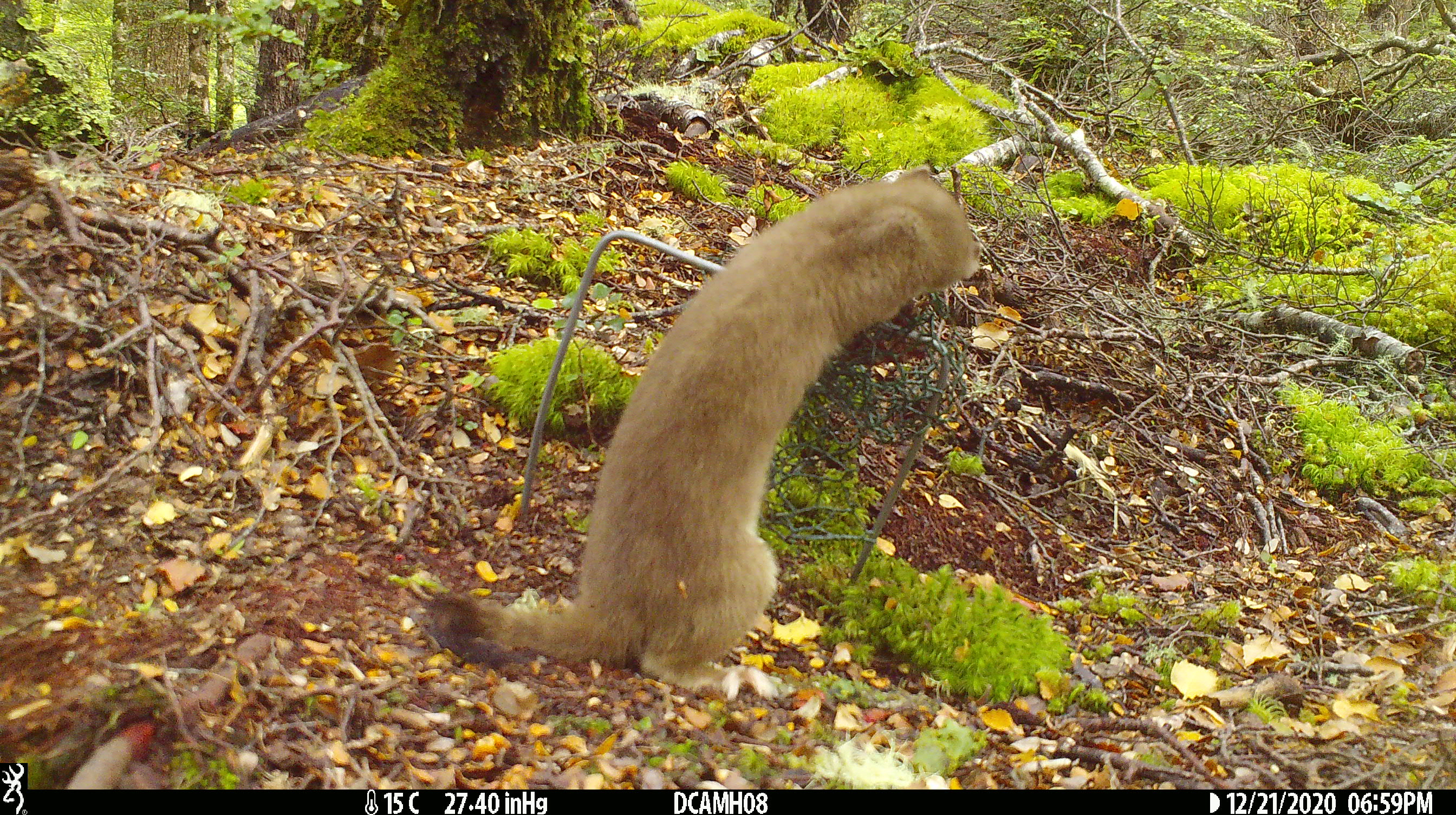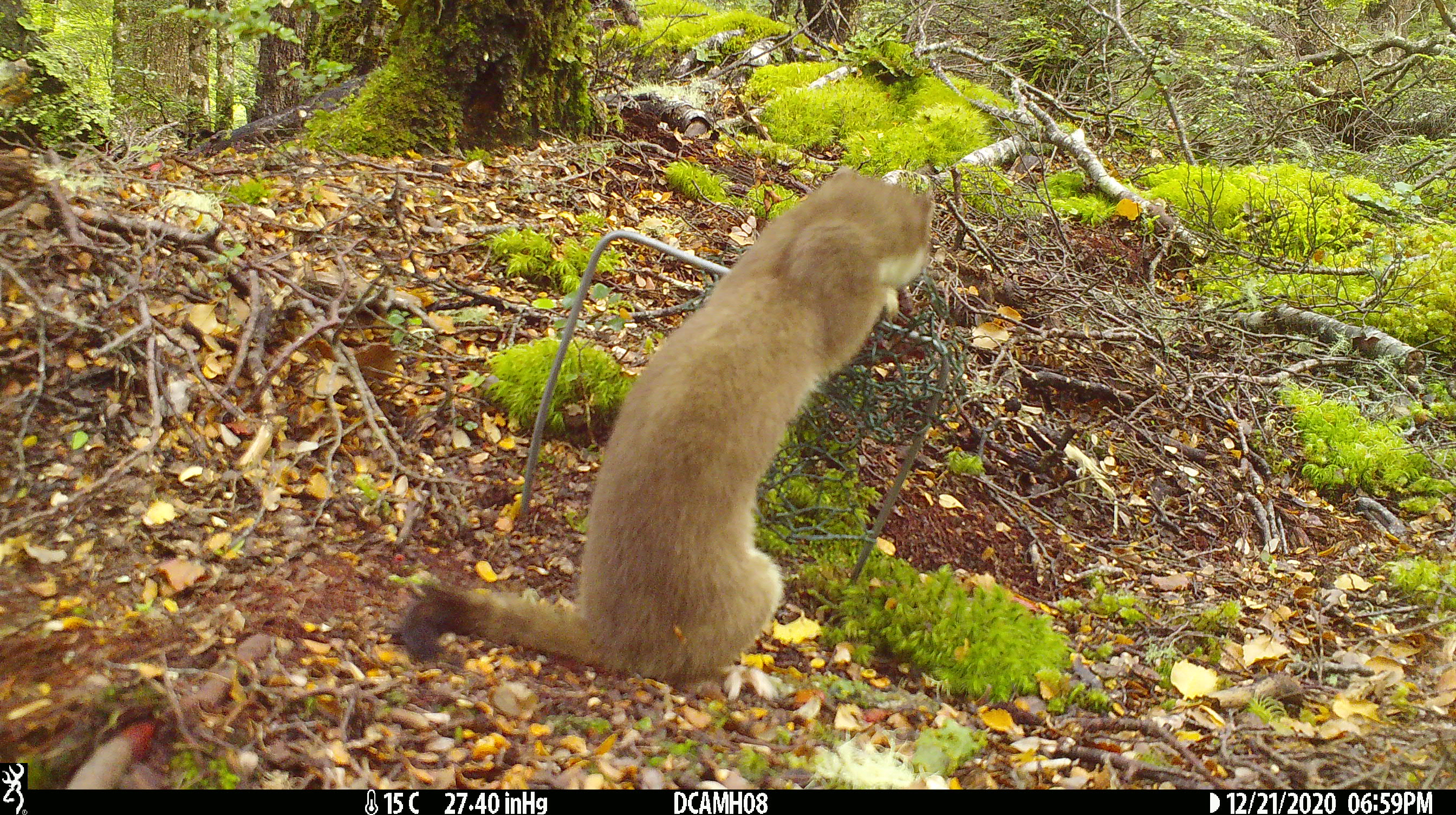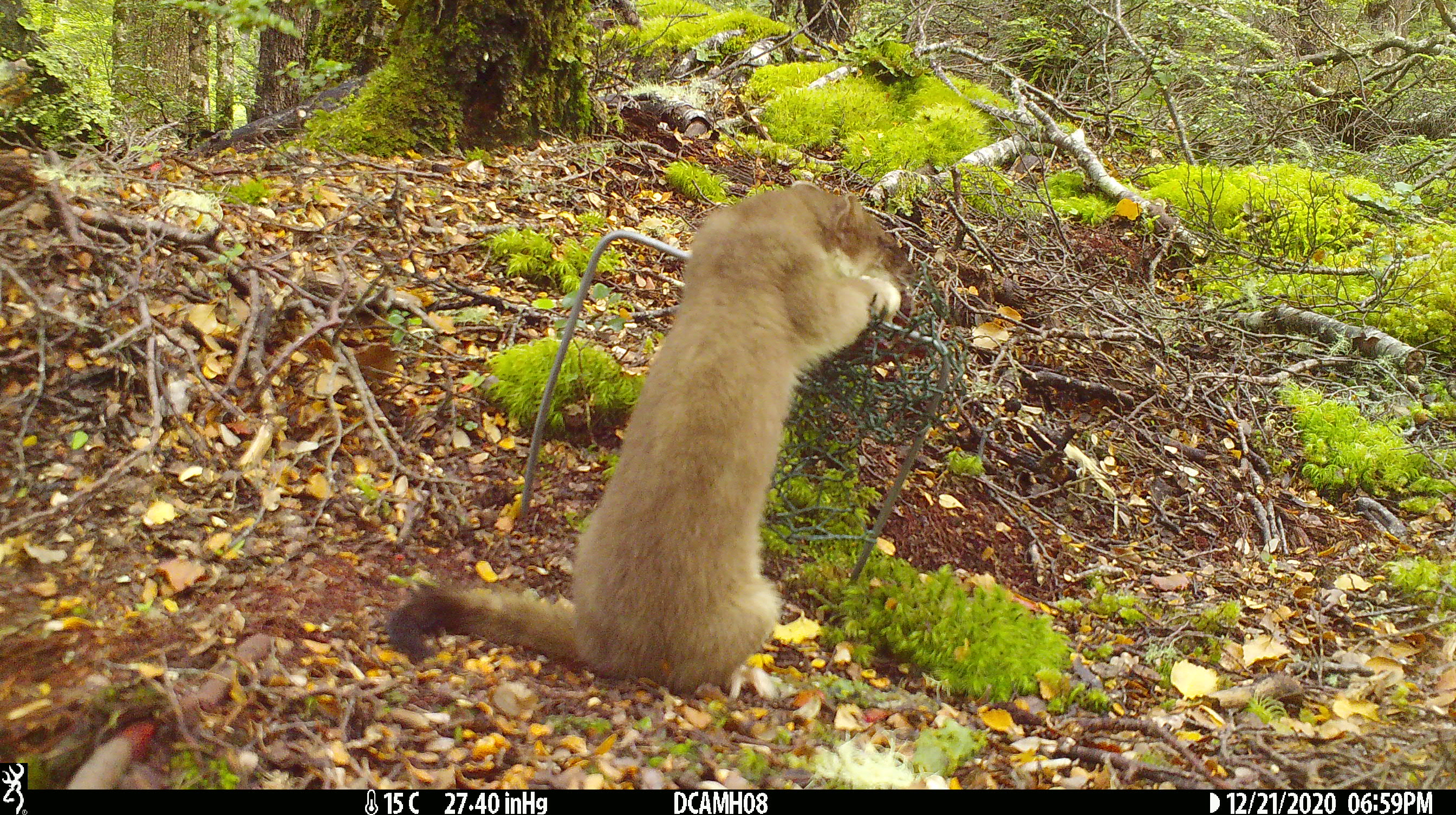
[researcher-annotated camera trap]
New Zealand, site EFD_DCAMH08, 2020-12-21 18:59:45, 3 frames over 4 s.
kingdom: Animalia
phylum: Chordata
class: Mammalia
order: Carnivora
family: Mustelidae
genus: Mustela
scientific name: Mustela erminea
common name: stoat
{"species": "stoat (Mustela erminea)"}